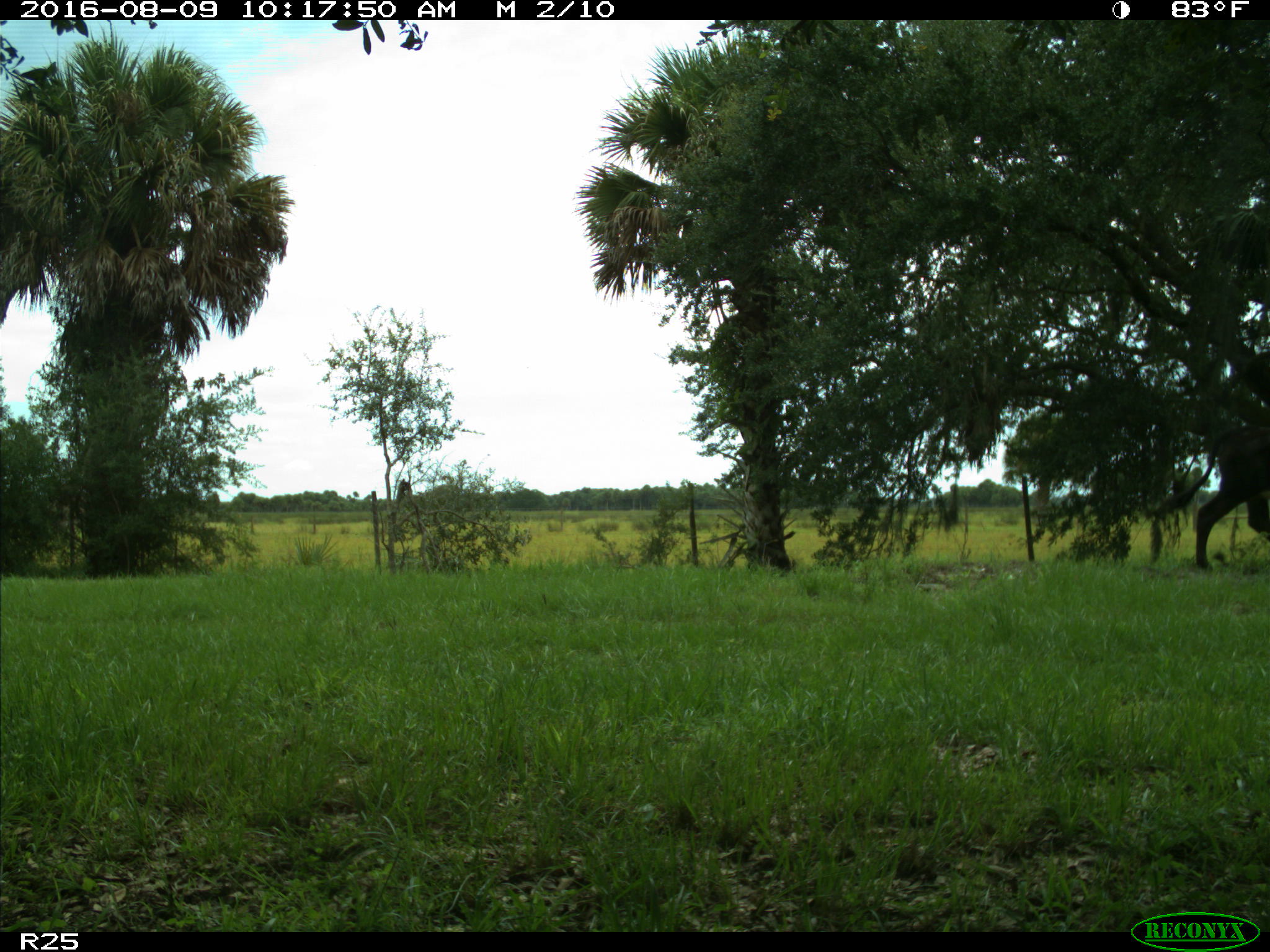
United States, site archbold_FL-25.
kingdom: Animalia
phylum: Chordata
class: Mammalia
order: Artiodactyla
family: Bovidae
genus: Bos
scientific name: Bos taurus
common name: domestic cow